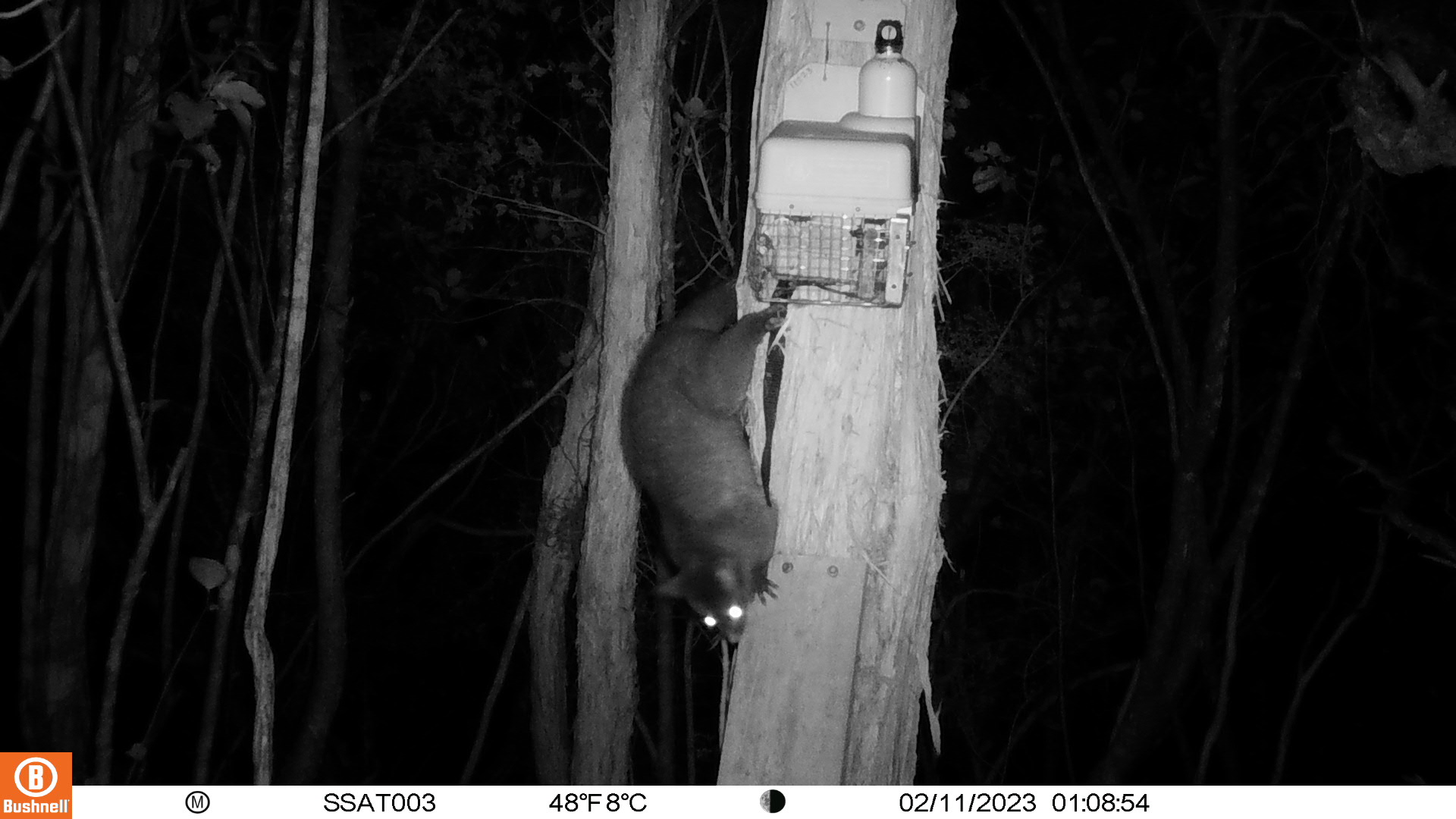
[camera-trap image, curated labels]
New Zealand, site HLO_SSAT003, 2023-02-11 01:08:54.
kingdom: Animalia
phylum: Chordata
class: Mammalia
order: Diprotodontia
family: Phalangeridae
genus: Trichosurus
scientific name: Trichosurus vulpecula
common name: common brushtail possum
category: possum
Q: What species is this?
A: Possum (common brushtail possum) (Trichosurus vulpecula).